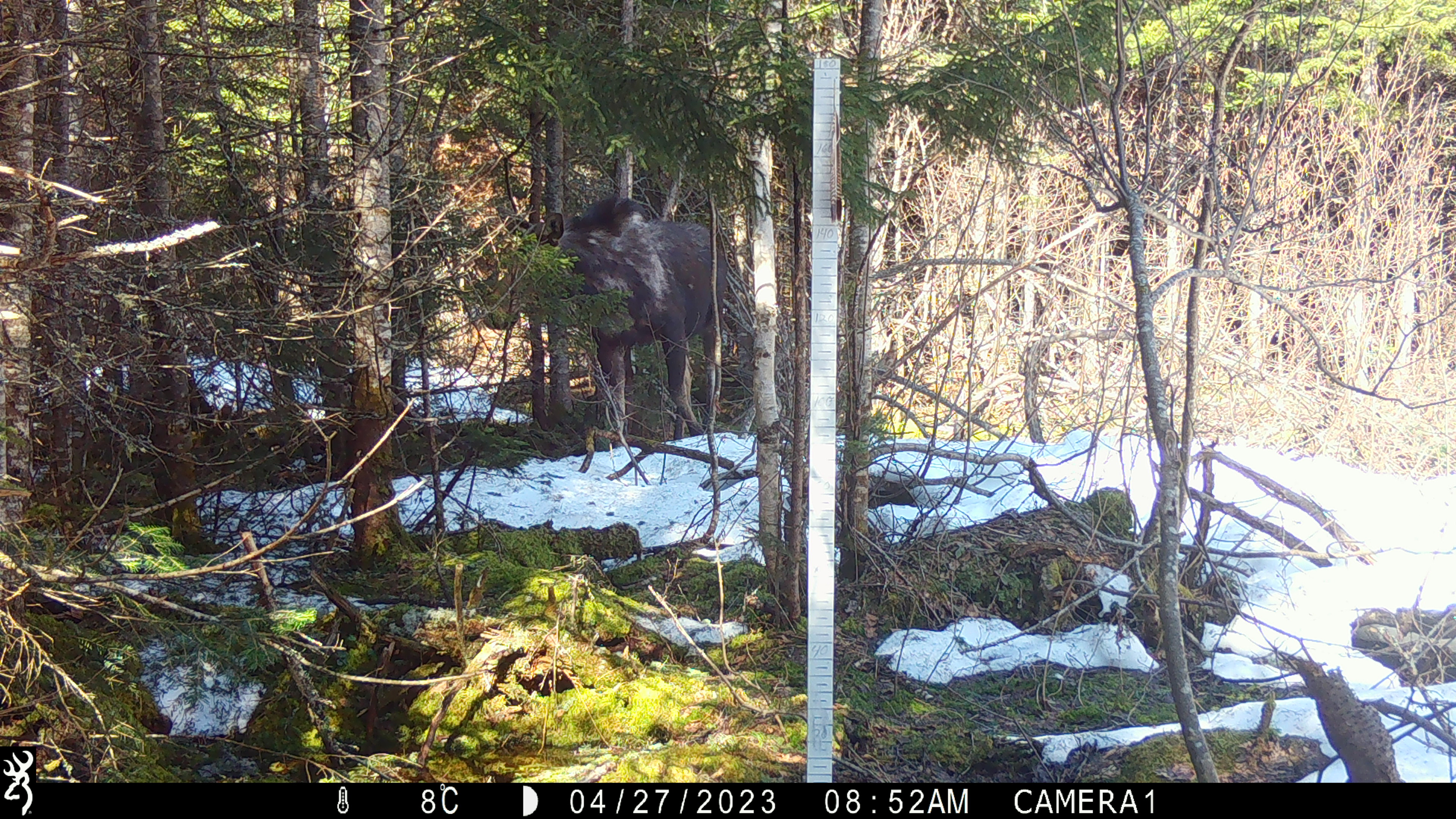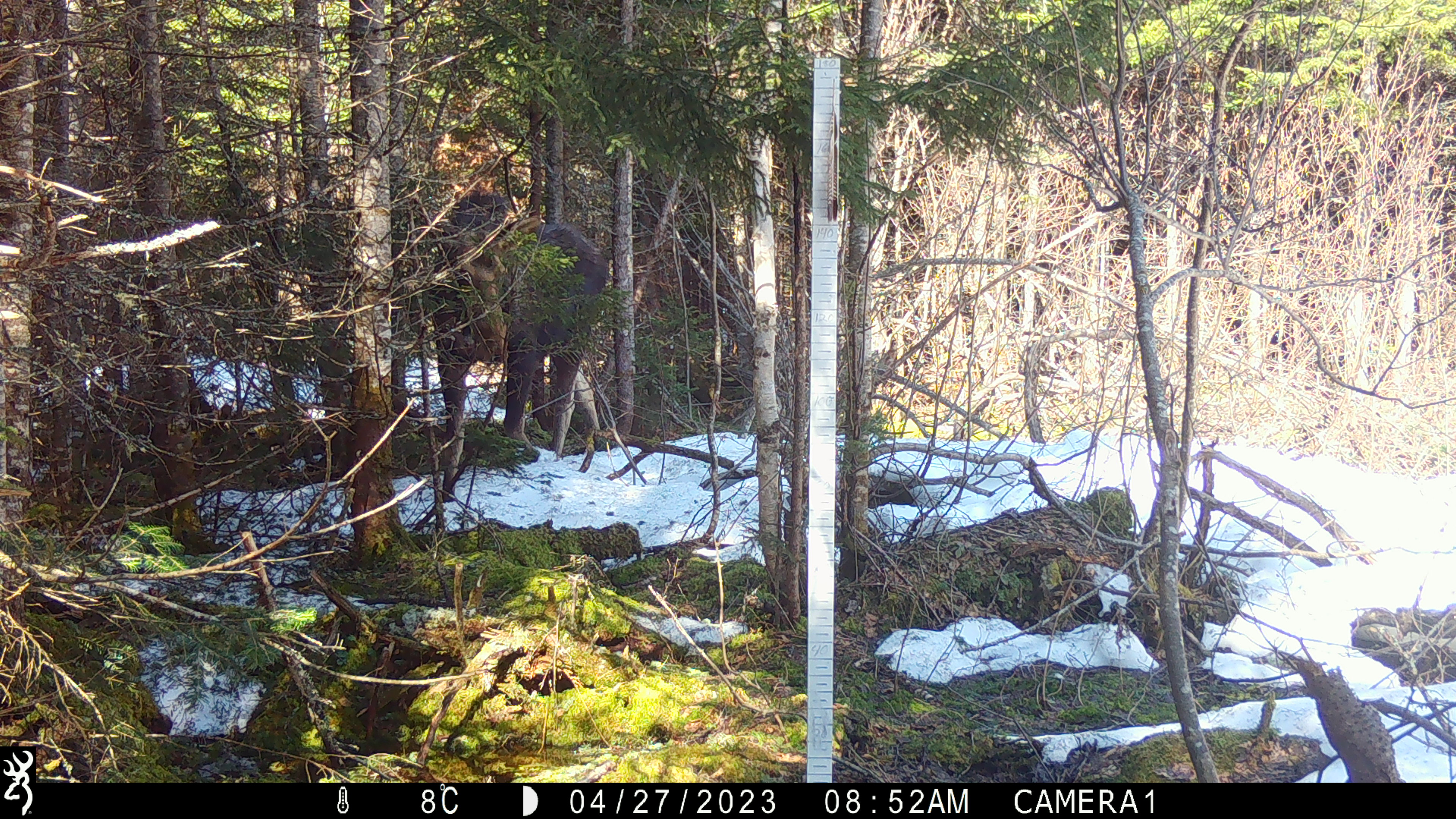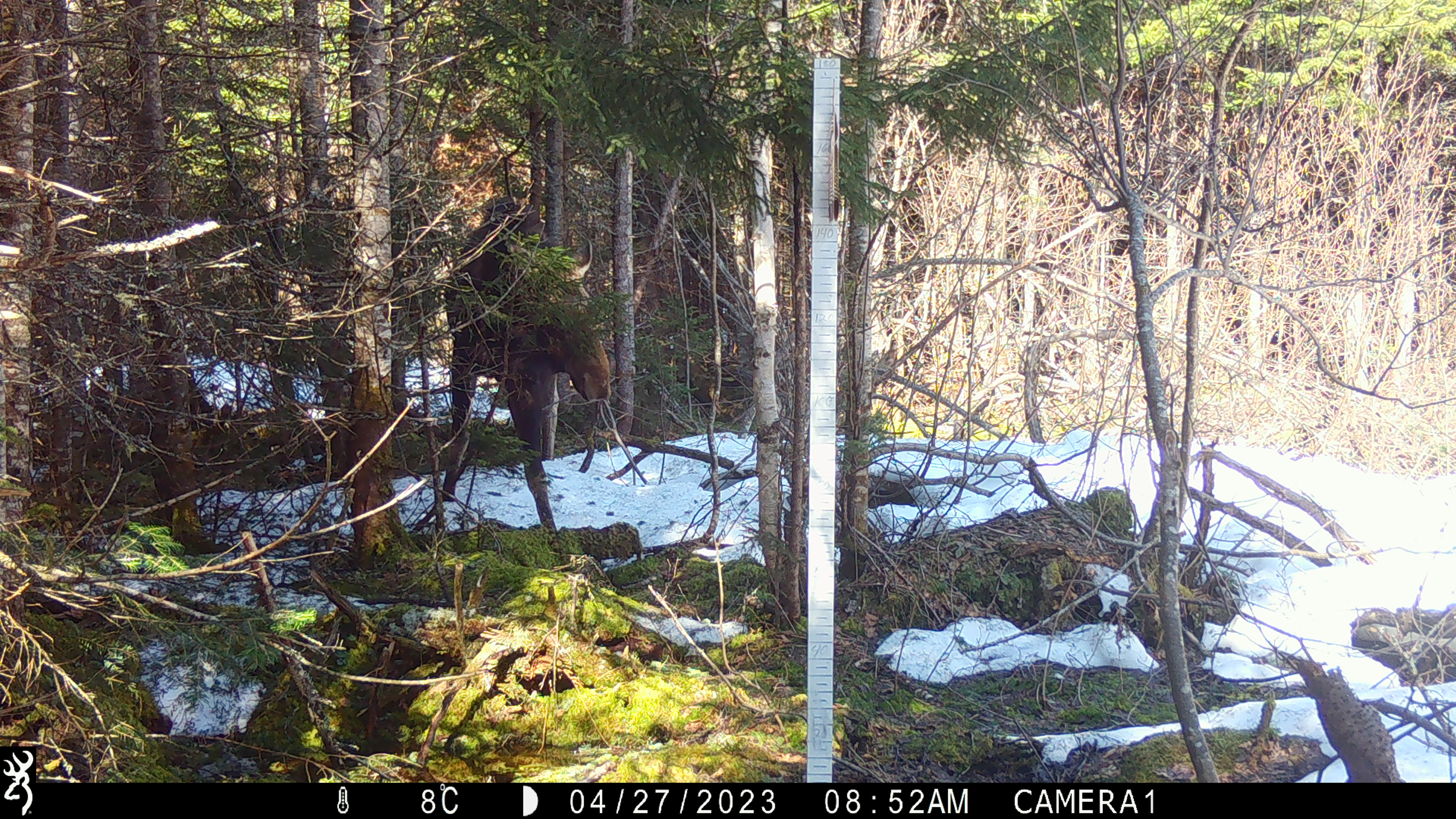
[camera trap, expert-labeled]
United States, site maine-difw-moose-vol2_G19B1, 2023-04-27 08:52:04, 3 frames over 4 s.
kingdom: Animalia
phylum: Chordata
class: Mammalia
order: Artiodactyla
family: Cervidae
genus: Alces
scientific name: Alces alces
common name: moose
Moose (Alces alces).